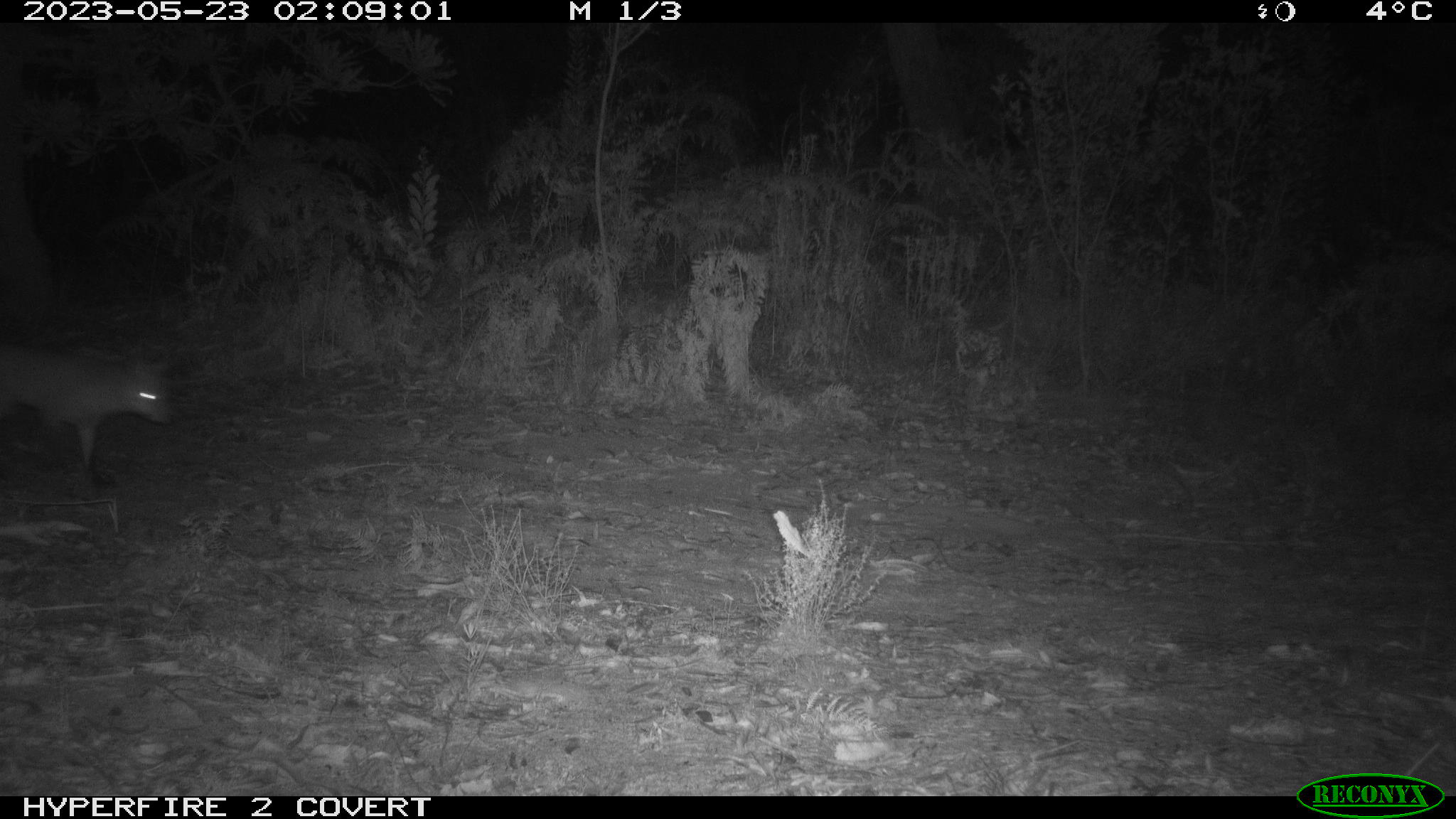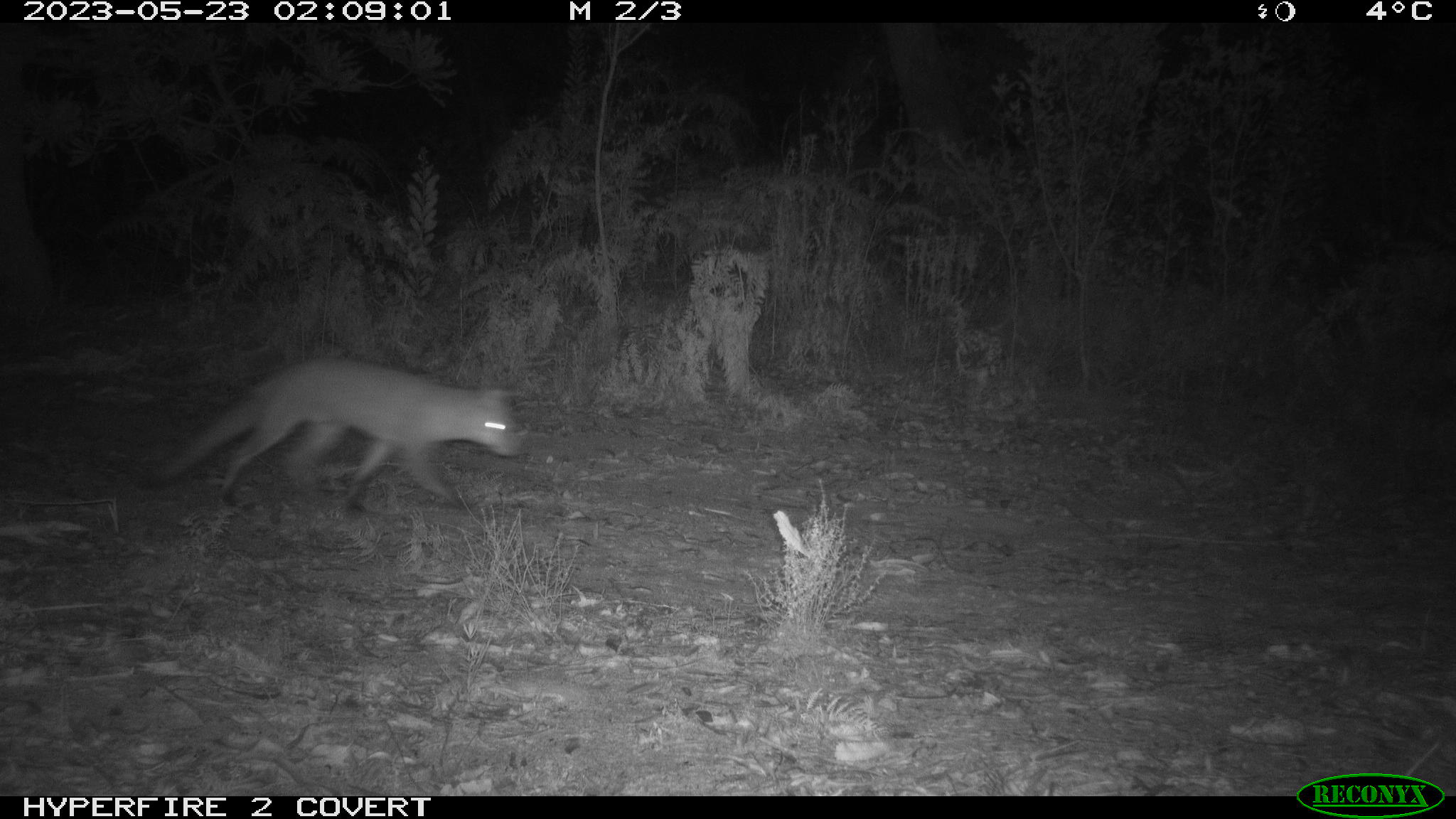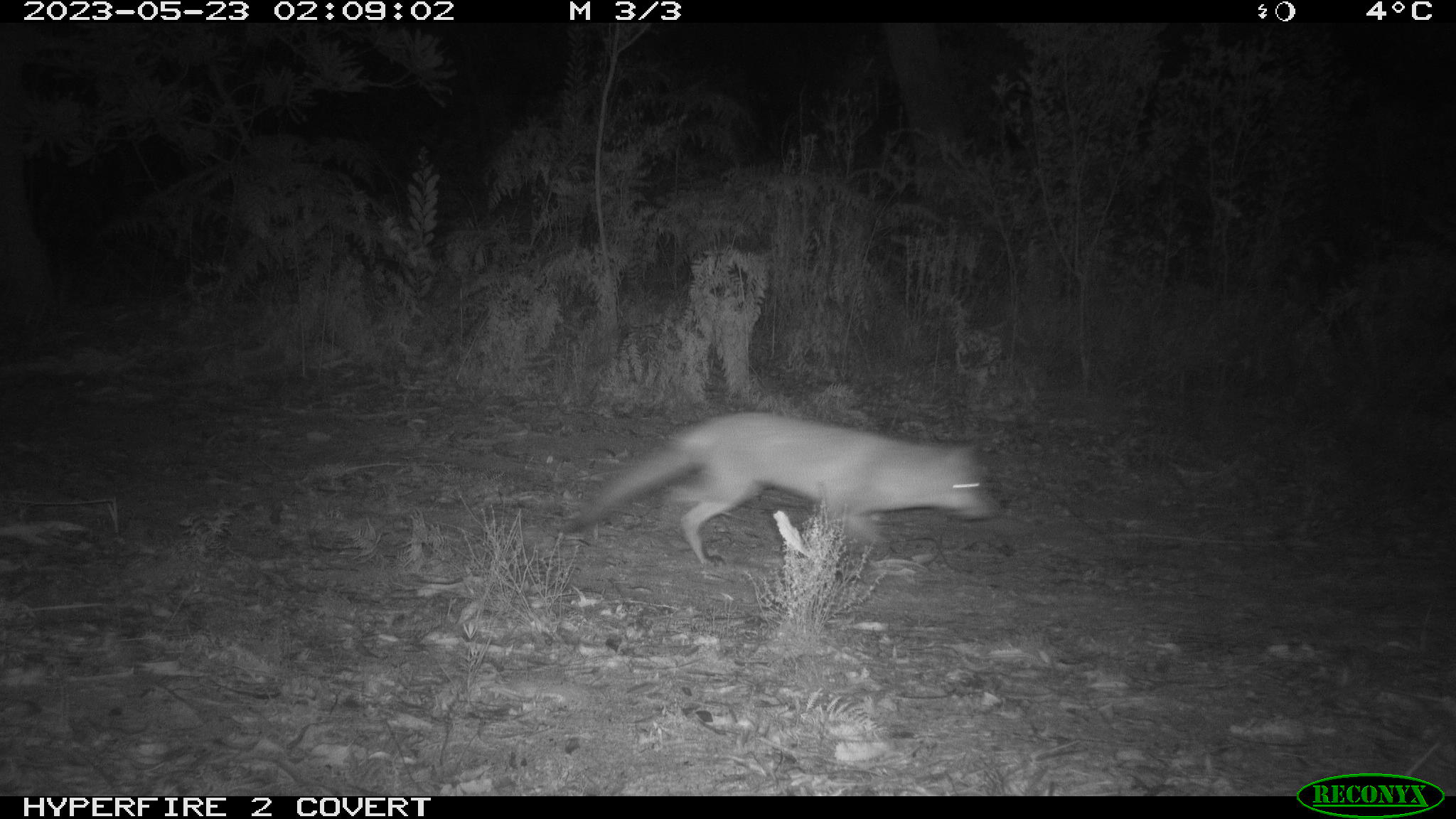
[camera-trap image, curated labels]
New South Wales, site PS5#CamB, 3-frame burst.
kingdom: Animalia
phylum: Chordata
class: Mammalia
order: Carnivora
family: Canidae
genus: Vulpes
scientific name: Vulpes vulpes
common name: red fox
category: fox